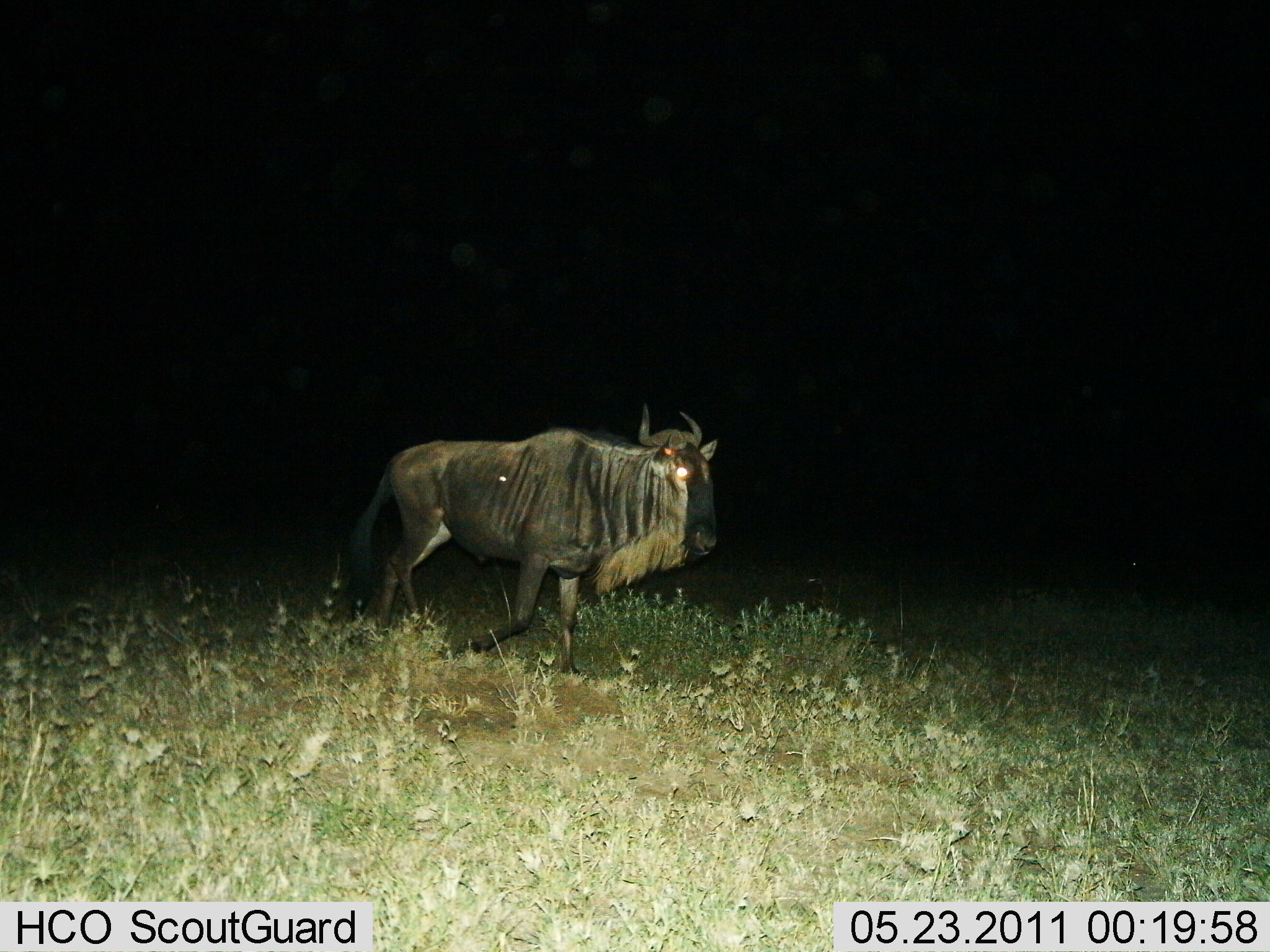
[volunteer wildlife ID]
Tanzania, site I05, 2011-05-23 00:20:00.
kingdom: Animalia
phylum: Chordata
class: Mammalia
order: Artiodactyla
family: Bovidae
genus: Connochaetes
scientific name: Connochaetes taurinus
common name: blue wildebeest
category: wildebeest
Wildebeest (blue wildebeest) (Connochaetes taurinus), count 1. Behavior (volunteer vote fractions): standing 27%, resting 9%, moving 73%, interacting 0%. Young present (vote fraction): 0%. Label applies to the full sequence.